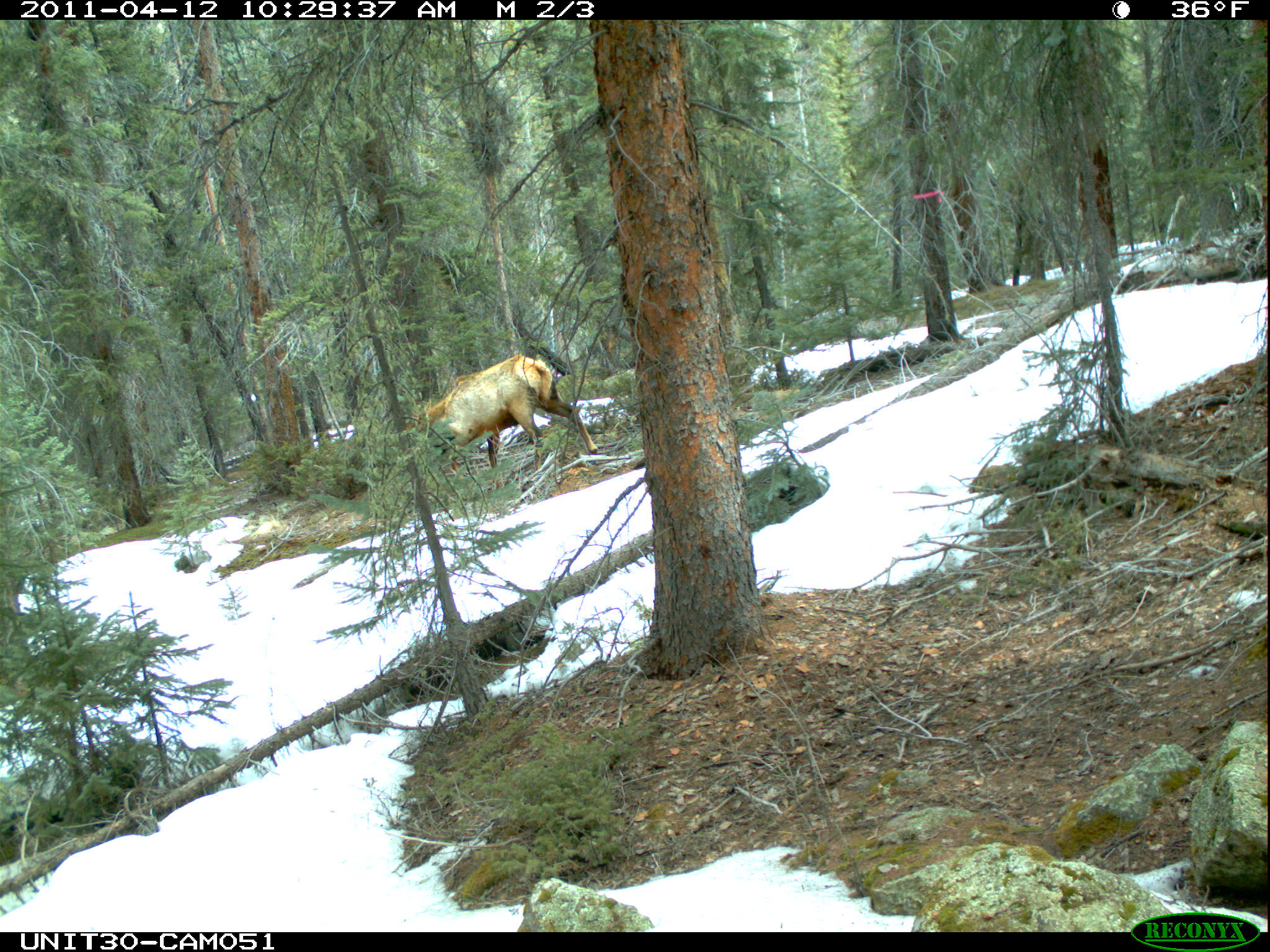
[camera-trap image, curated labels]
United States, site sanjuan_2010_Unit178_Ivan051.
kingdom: Animalia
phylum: Chordata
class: Mammalia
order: Artiodactyla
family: Cervidae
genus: Cervus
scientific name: Cervus elaphus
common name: red deer